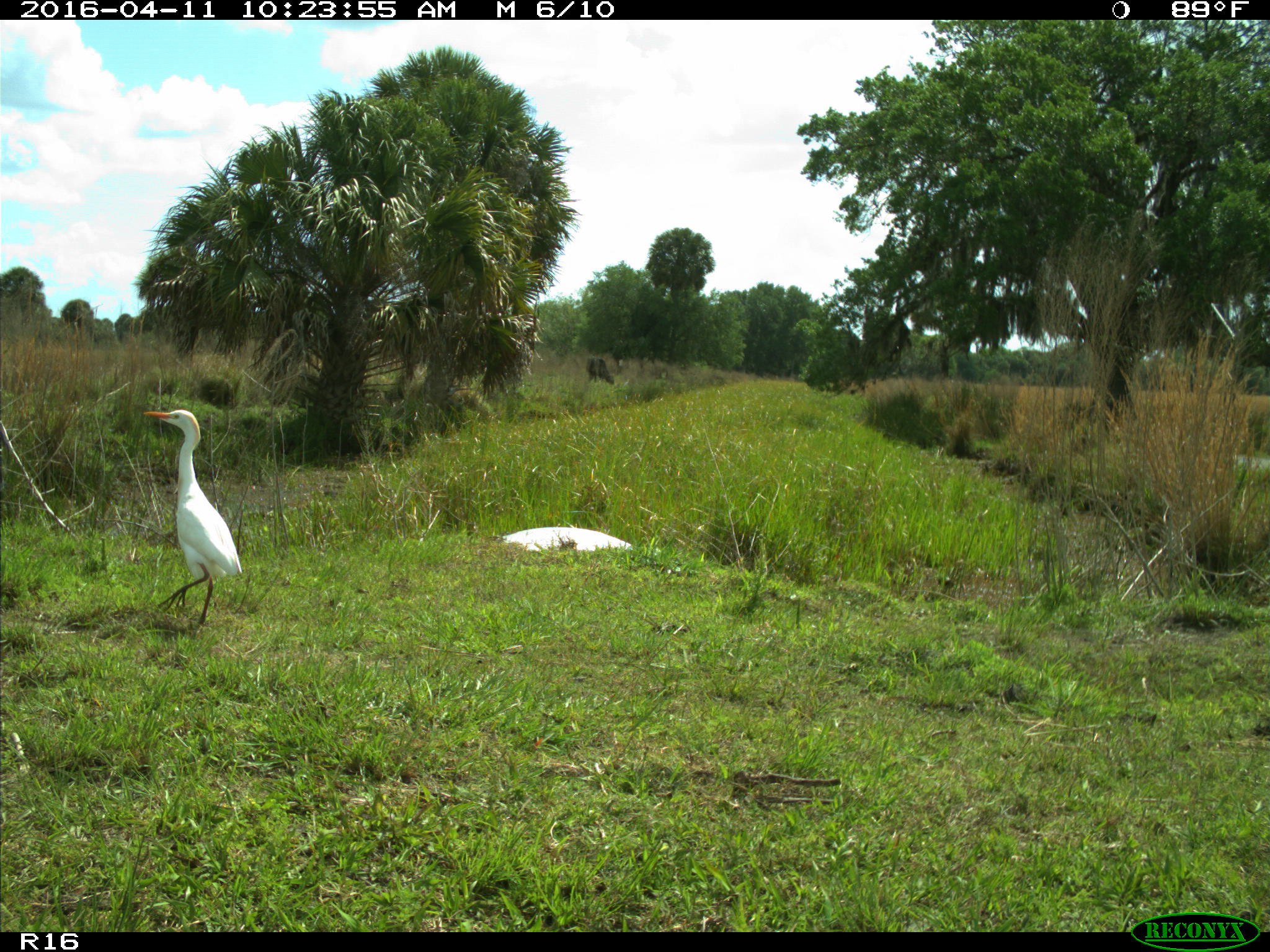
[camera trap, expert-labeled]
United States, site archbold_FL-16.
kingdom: Animalia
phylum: Chordata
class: Aves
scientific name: Aves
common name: birds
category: unidentified bird